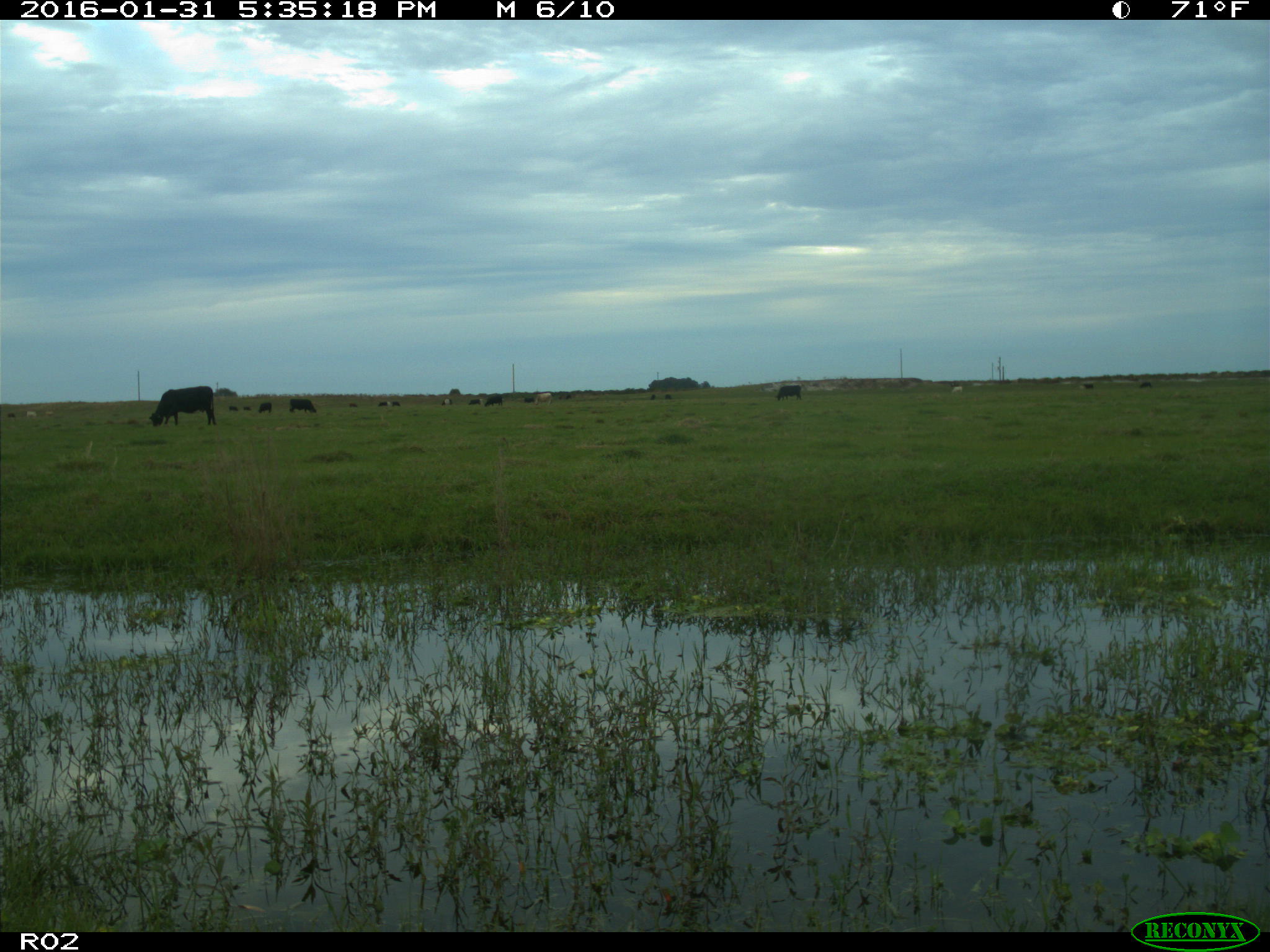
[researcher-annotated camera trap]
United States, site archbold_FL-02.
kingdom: Animalia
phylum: Chordata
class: Mammalia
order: Artiodactyla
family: Bovidae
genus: Bos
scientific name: Bos taurus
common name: domestic cow